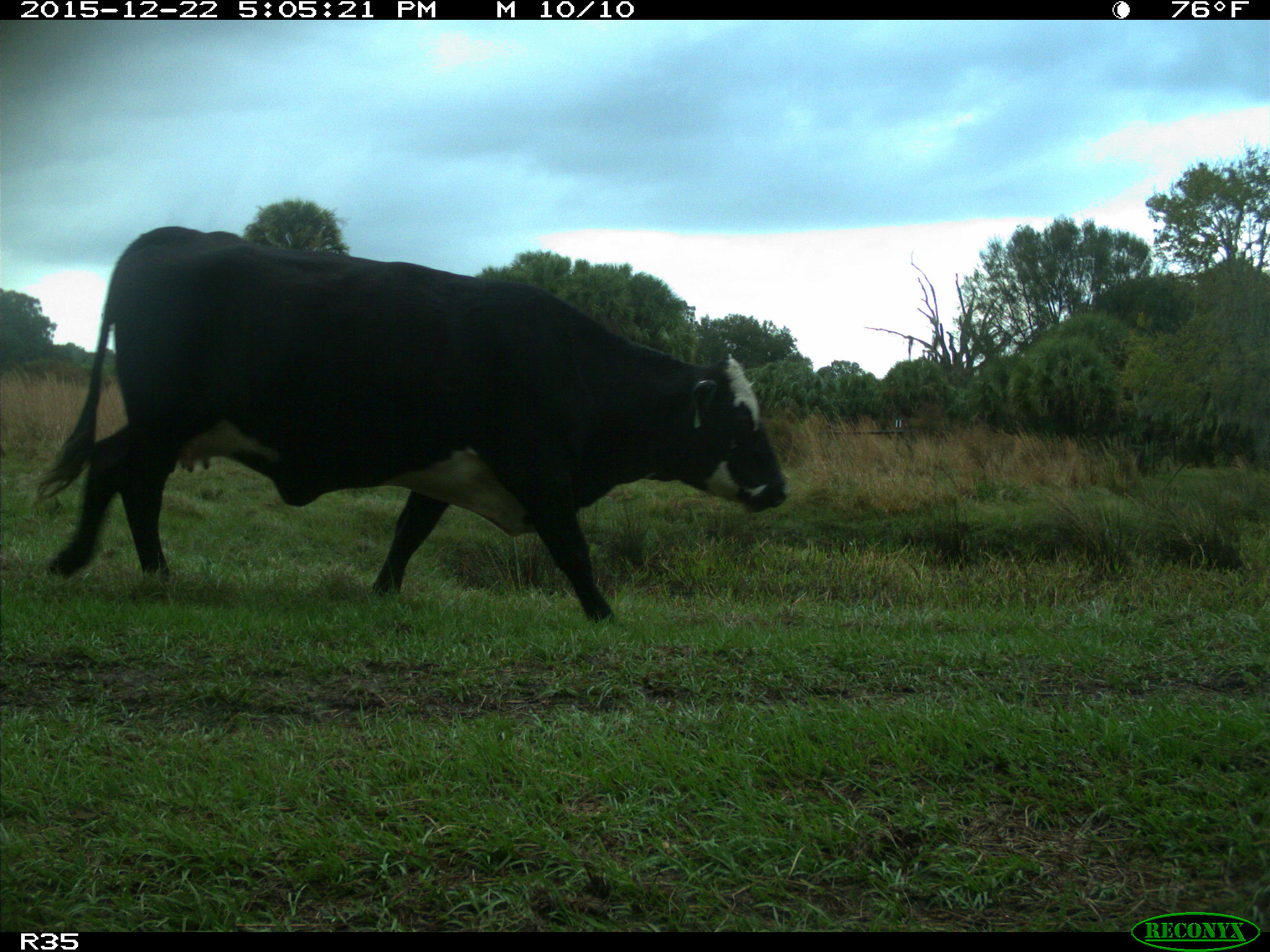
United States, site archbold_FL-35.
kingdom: Animalia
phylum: Chordata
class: Mammalia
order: Artiodactyla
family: Bovidae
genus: Bos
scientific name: Bos taurus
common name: domestic cow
Bos taurus (domestic cow).